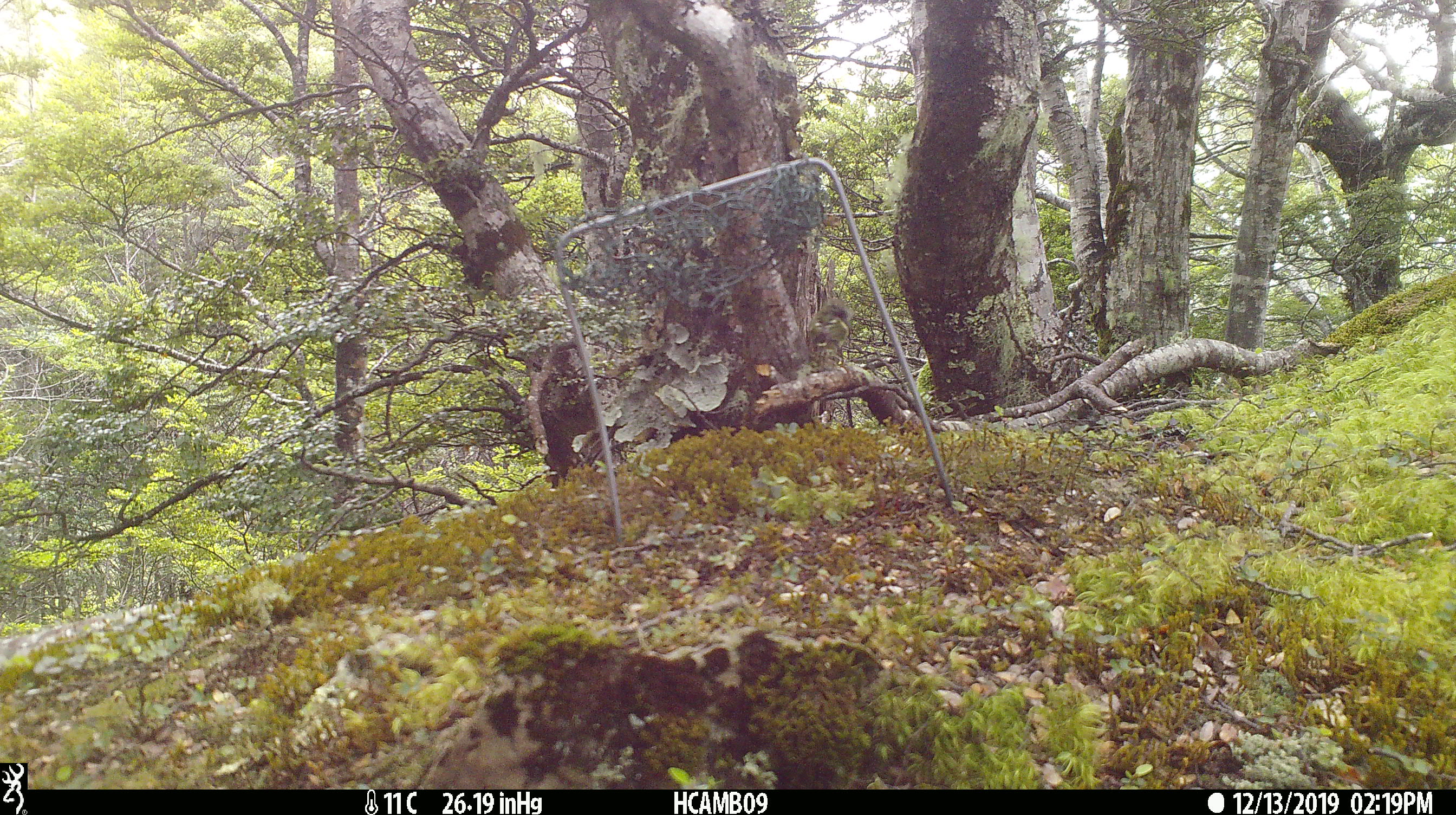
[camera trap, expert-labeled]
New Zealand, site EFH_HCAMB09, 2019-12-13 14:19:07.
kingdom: Animalia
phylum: Chordata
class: Aves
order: Passeriformes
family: Acanthisittidae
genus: Acanthisitta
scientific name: Acanthisitta chloris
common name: rifleman